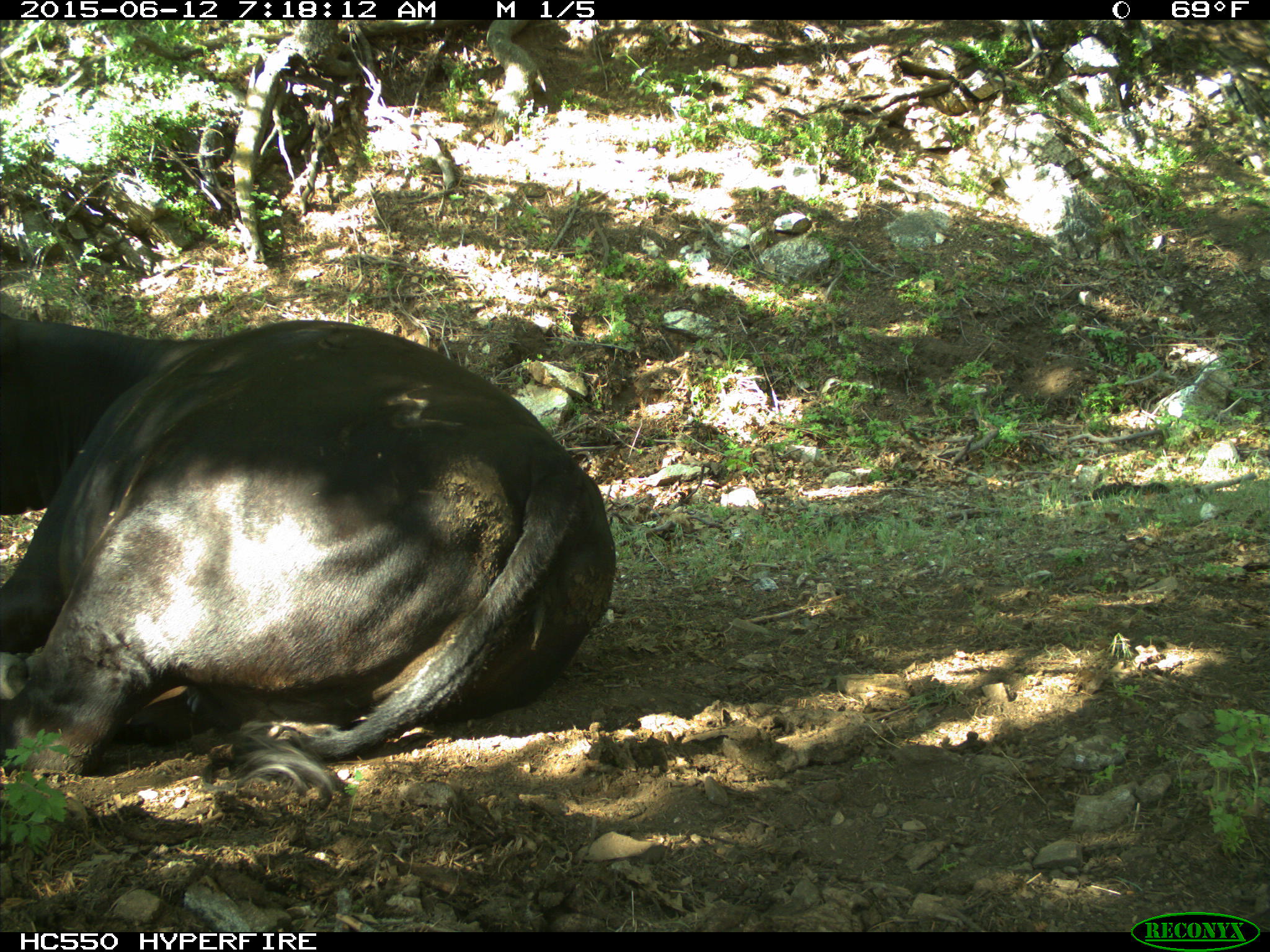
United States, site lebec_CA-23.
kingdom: Animalia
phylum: Chordata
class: Mammalia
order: Artiodactyla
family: Bovidae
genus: Bos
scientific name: Bos taurus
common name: domestic cow